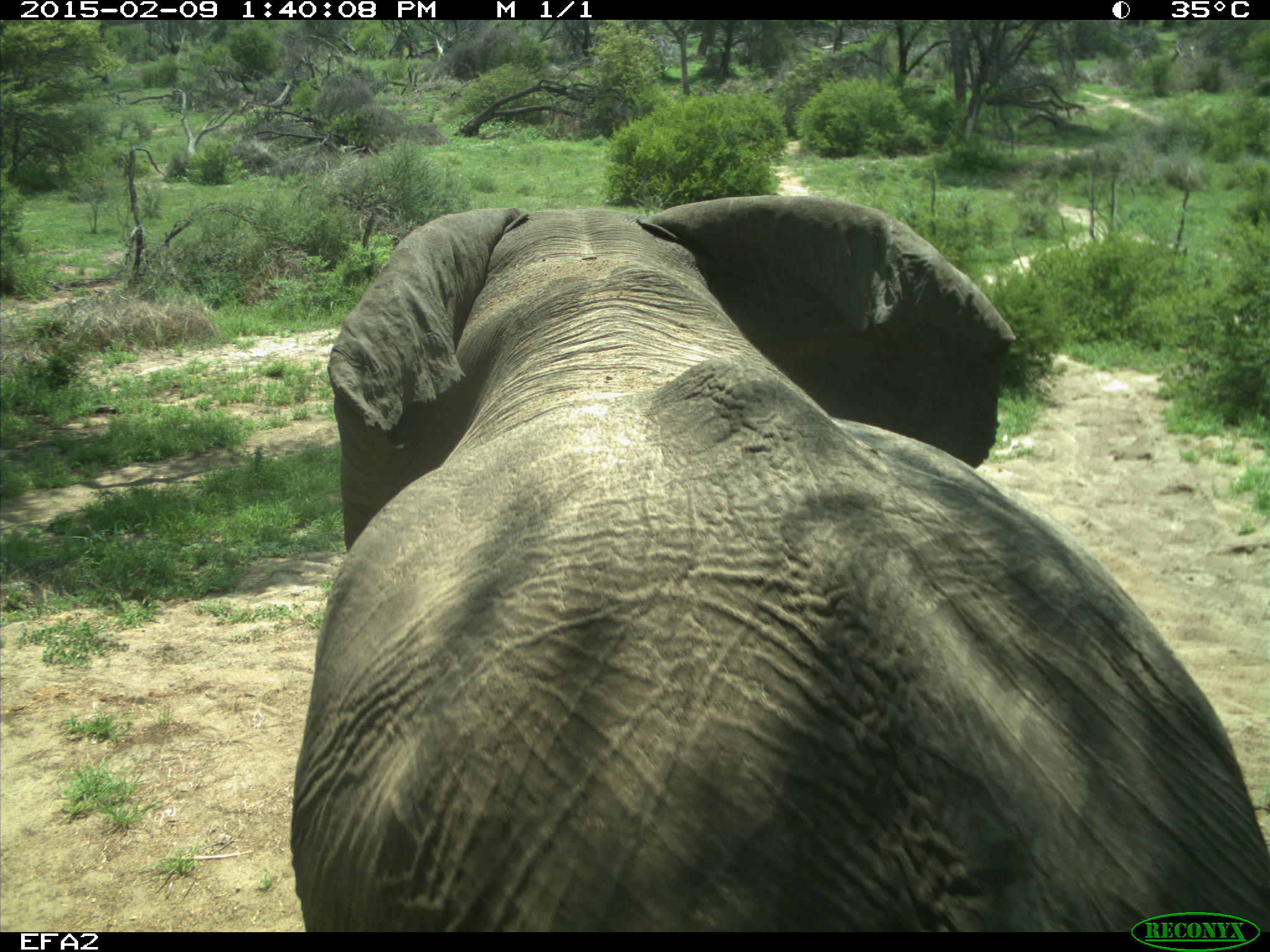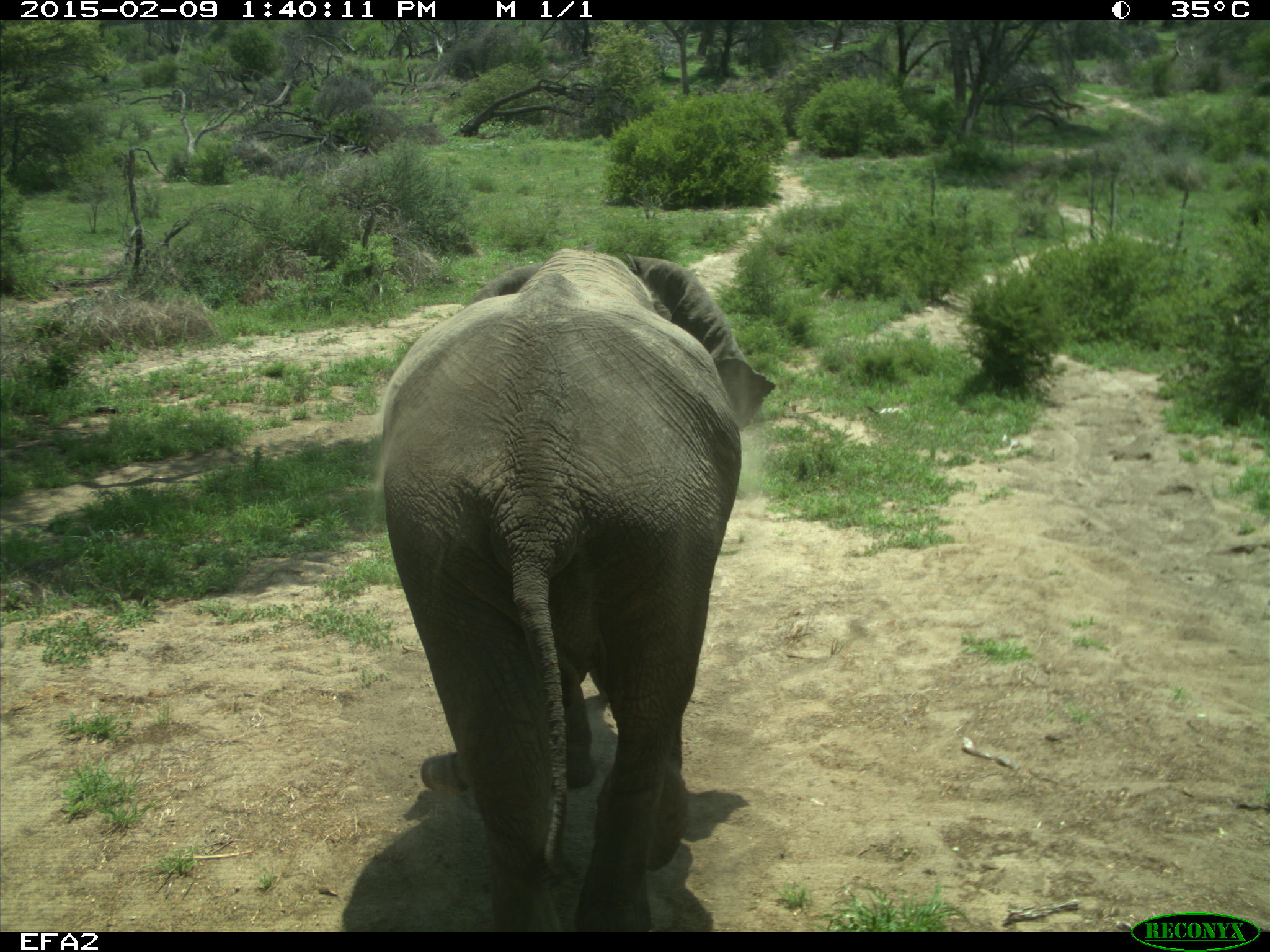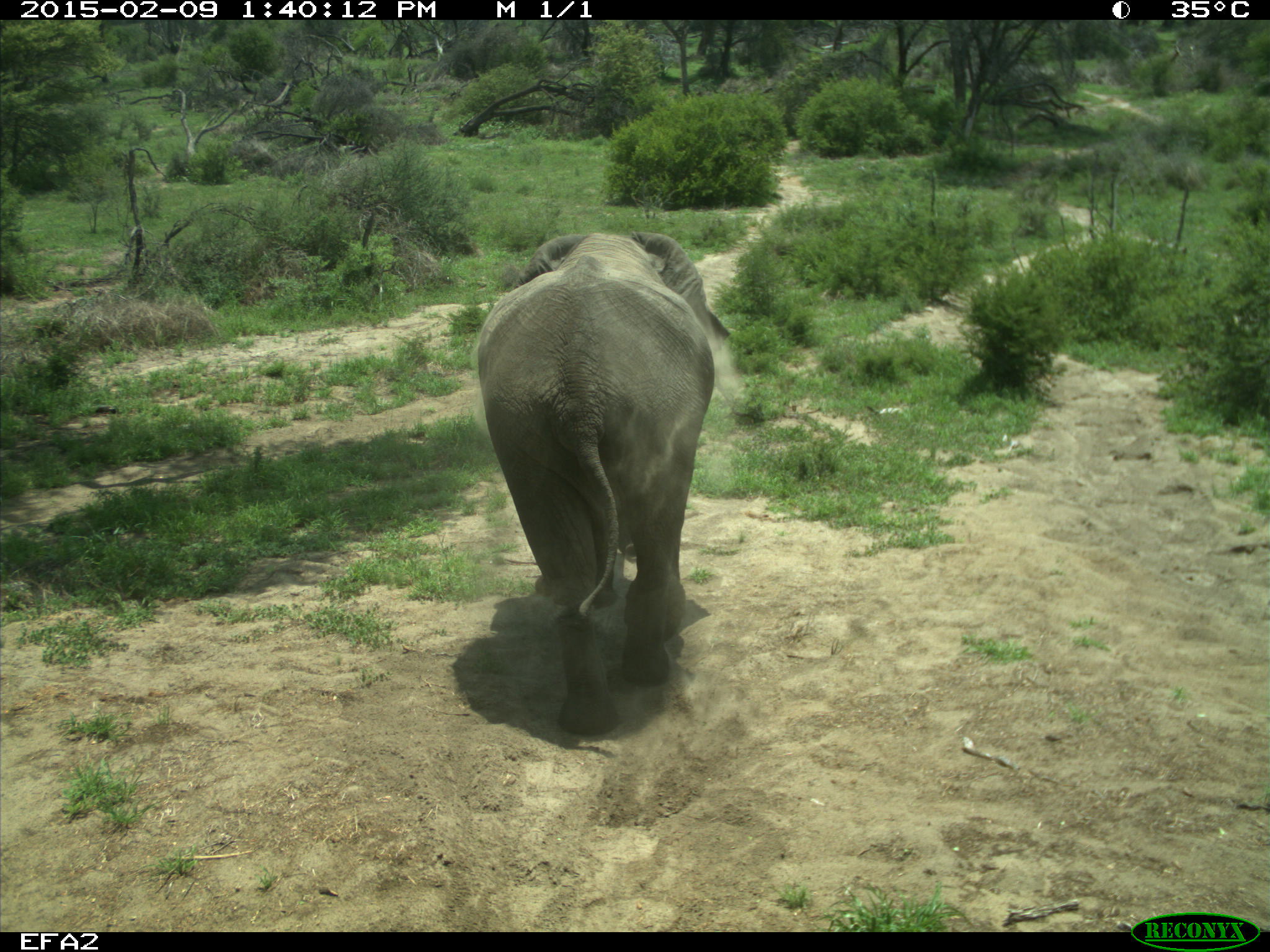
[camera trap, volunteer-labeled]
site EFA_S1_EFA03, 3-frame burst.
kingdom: Animalia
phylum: Chordata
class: Mammalia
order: Proboscidea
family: Elephantidae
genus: Loxodonta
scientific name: Loxodonta africana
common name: african bush elephant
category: elephant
Elephant (african bush elephant) (Loxodonta africana), count 1. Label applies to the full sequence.